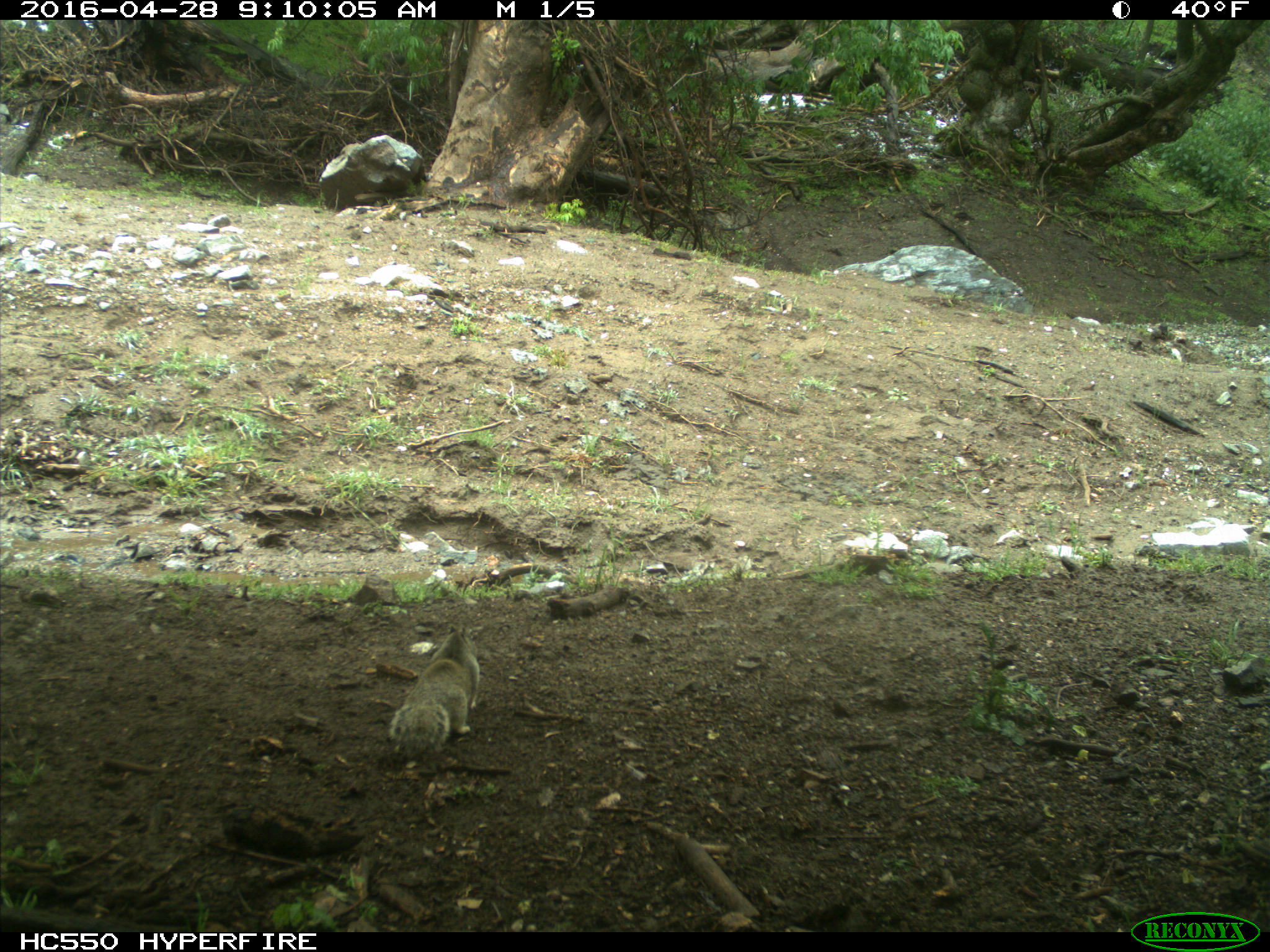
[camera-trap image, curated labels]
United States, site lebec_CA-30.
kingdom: Animalia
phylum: Chordata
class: Mammalia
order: Rodentia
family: Sciuridae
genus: Otospermophilus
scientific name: Otospermophilus beecheyi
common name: california ground squirrel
Otospermophilus beecheyi (california ground squirrel).